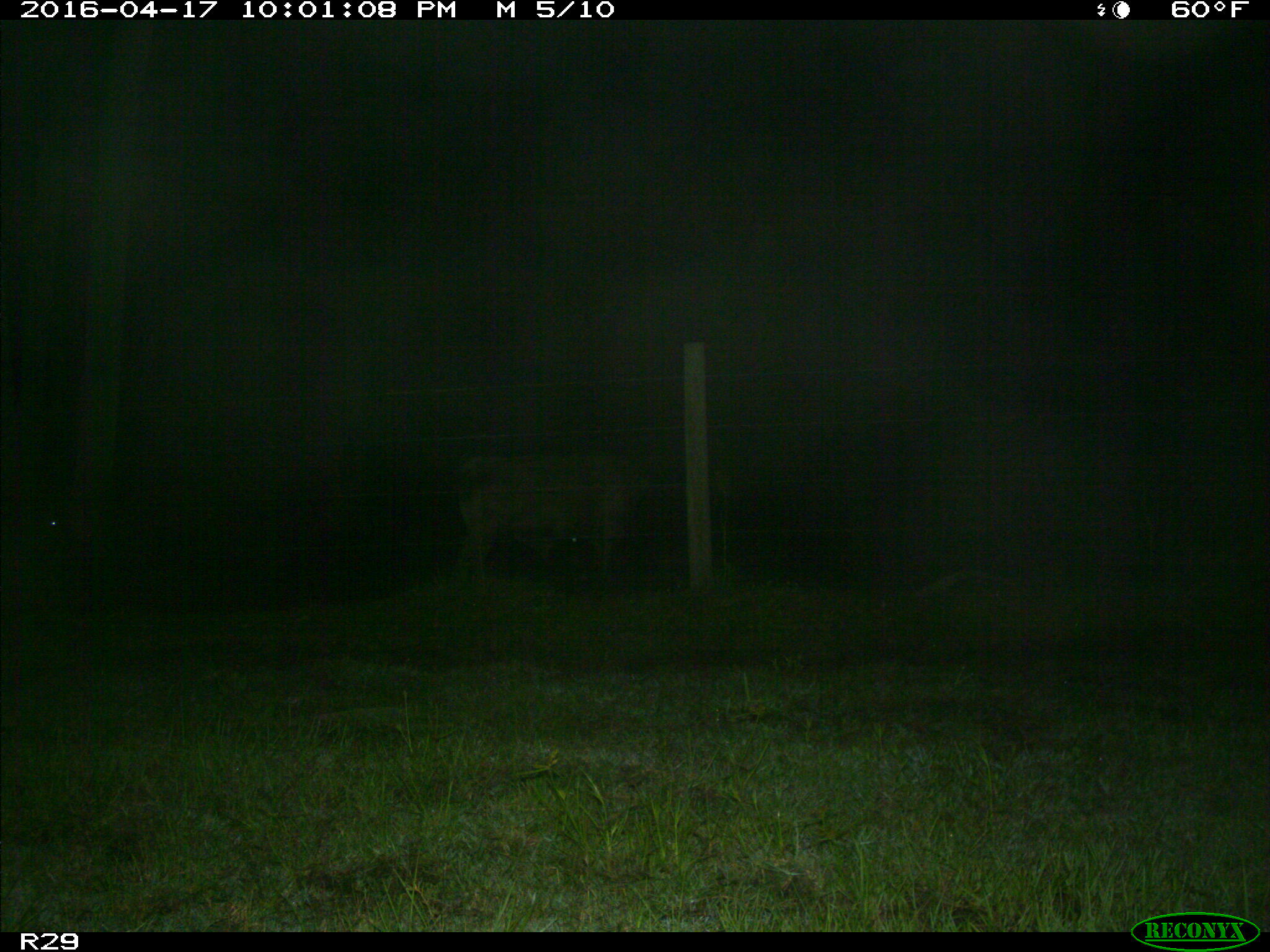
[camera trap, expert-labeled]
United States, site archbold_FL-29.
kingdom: Animalia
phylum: Chordata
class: Mammalia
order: Artiodactyla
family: Bovidae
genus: Bos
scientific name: Bos taurus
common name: domestic cow